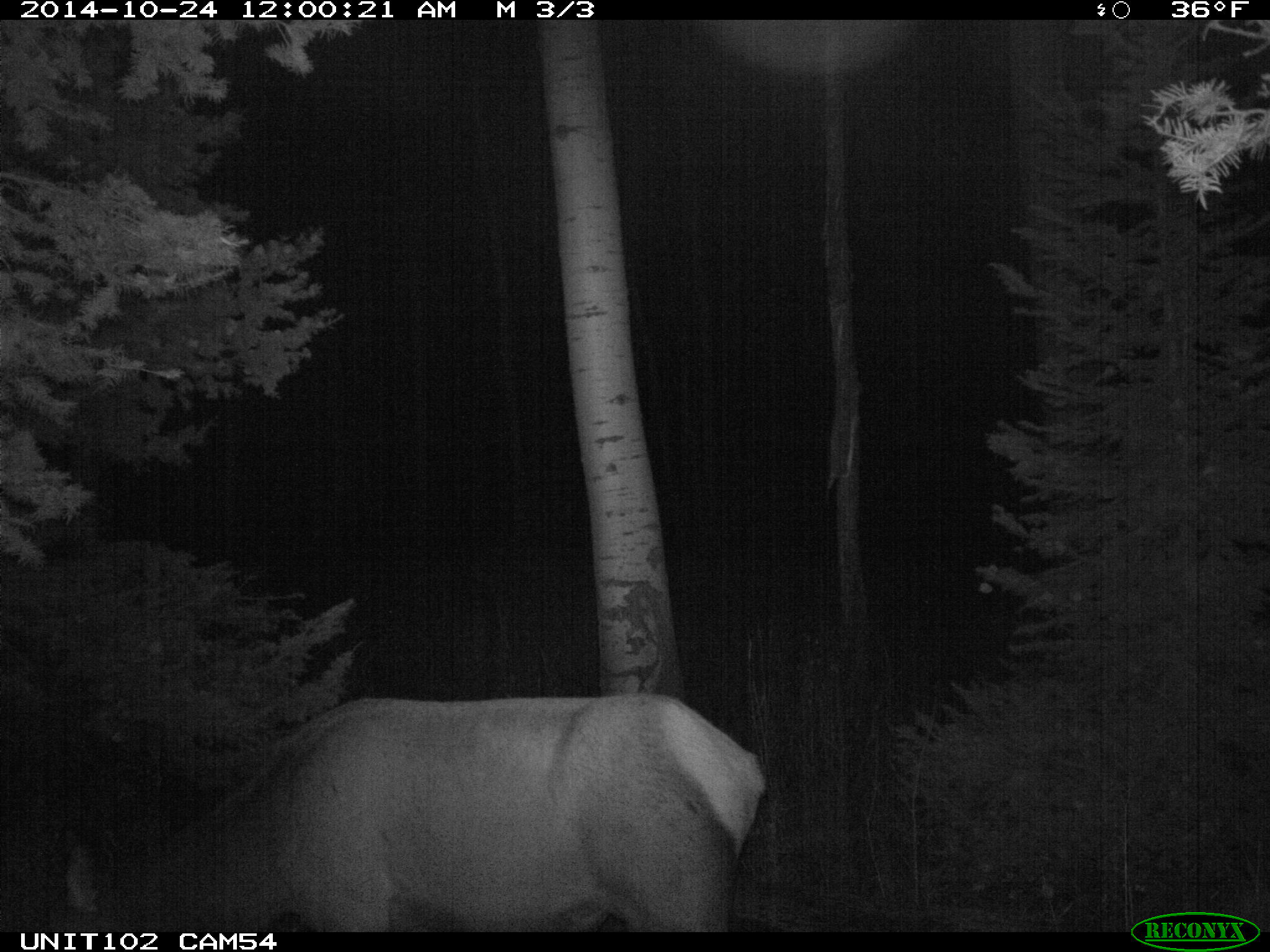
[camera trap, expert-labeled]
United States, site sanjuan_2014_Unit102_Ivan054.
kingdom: Animalia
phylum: Chordata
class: Mammalia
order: Artiodactyla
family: Cervidae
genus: Cervus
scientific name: Cervus elaphus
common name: red deer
Cervus elaphus (red deer).